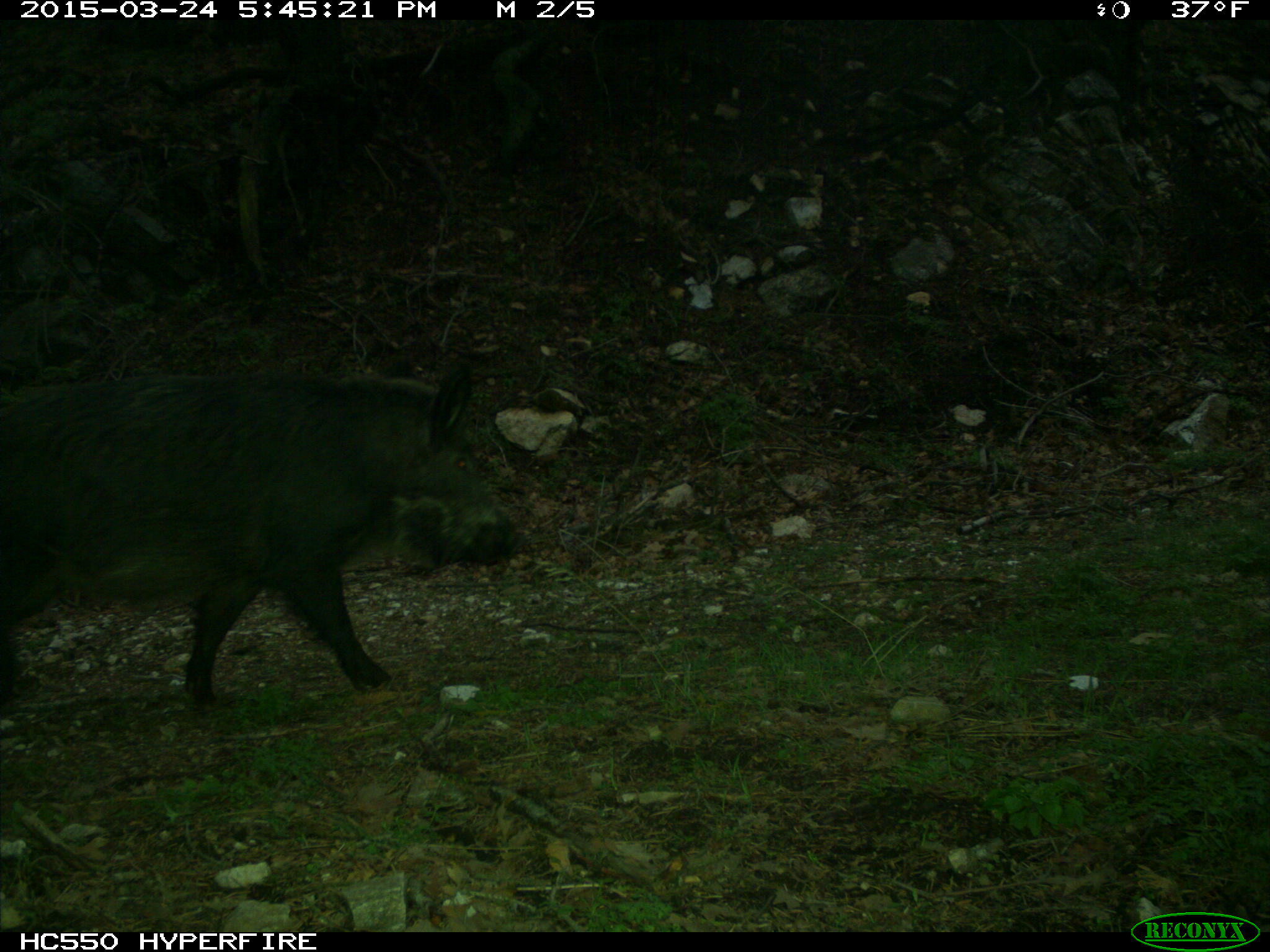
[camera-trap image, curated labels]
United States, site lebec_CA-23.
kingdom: Animalia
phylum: Chordata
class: Mammalia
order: Artiodactyla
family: Suidae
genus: Sus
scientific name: Sus scrofa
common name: wild boar